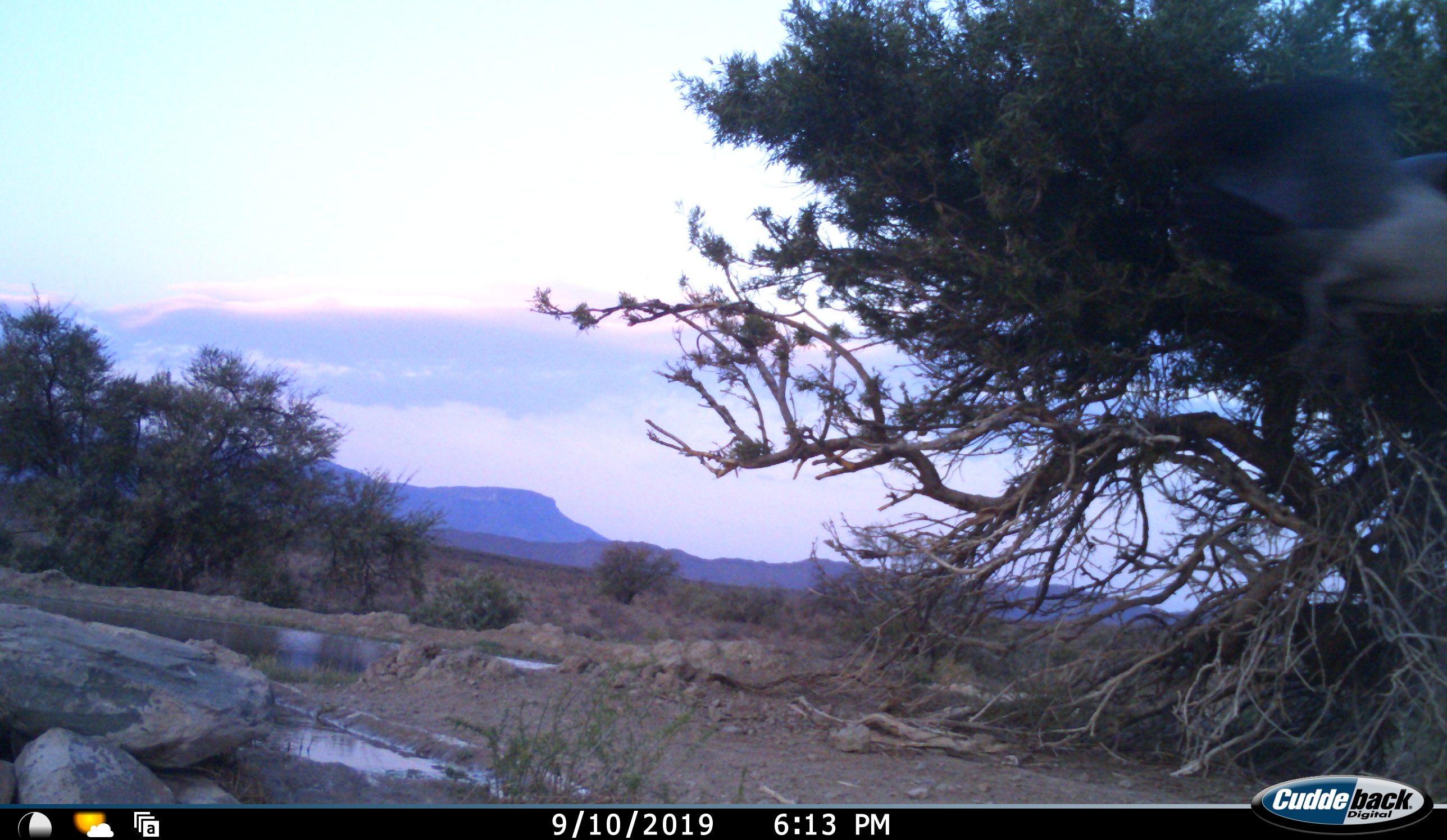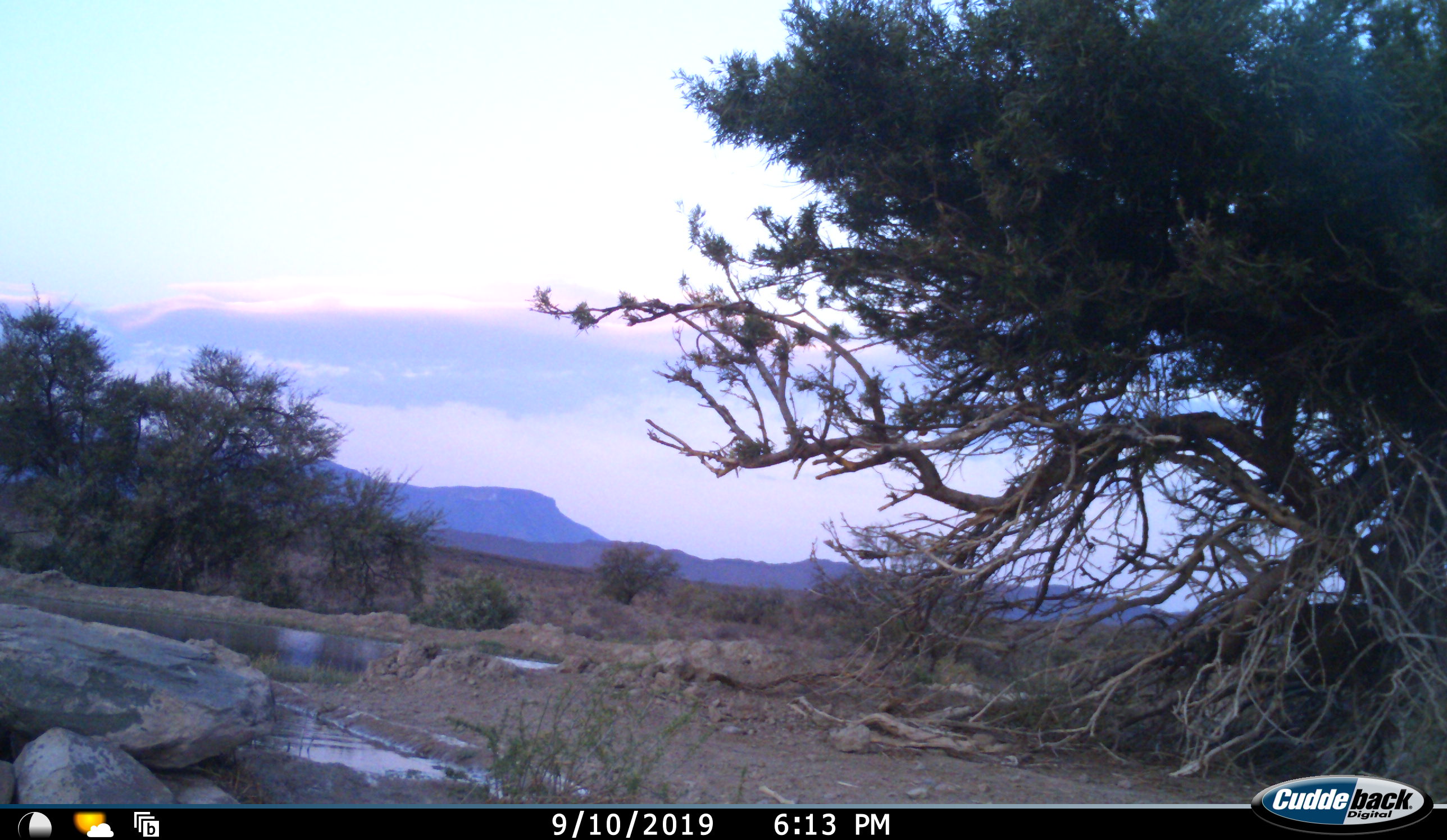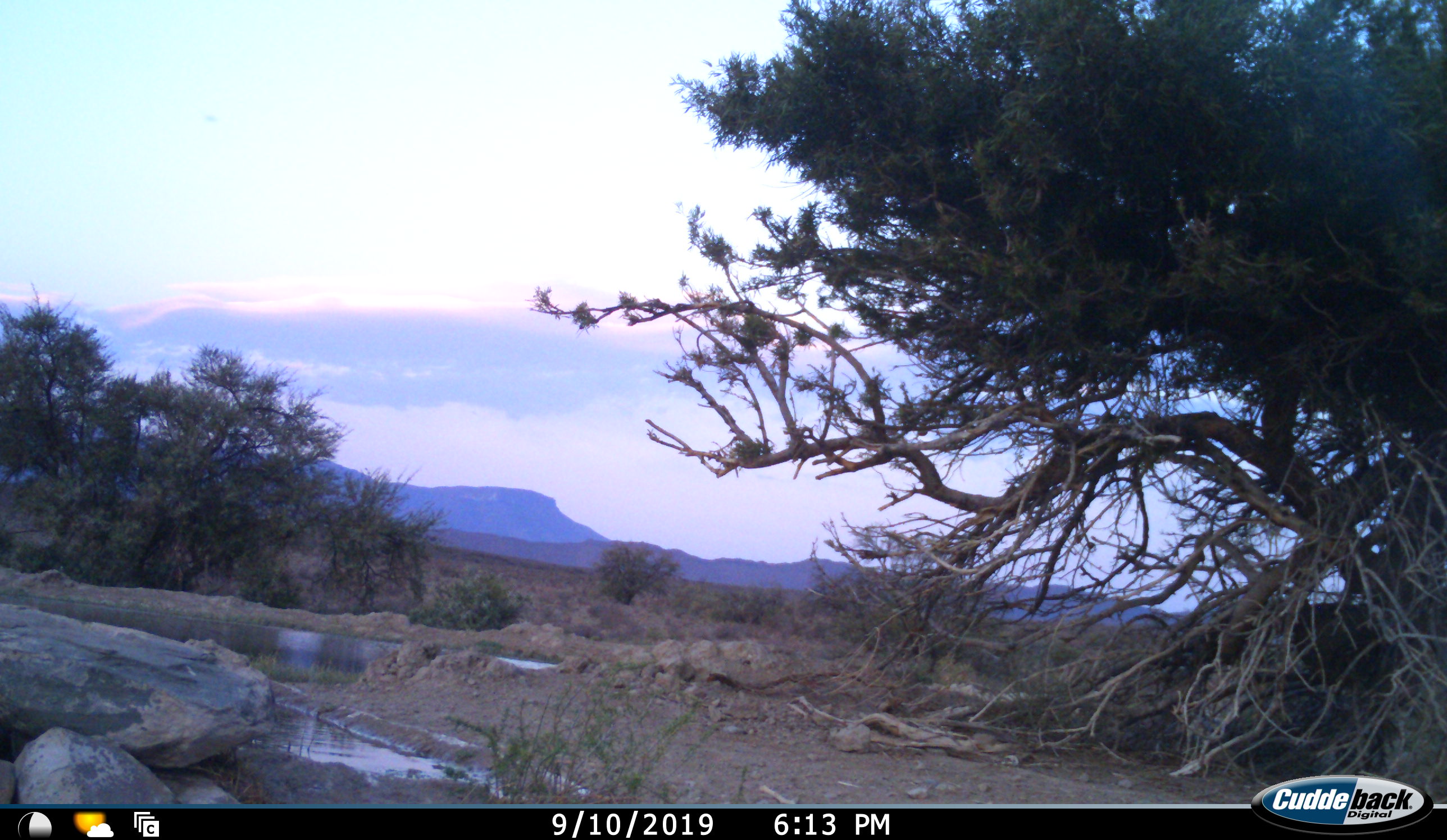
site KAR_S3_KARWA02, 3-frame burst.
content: unidentified animal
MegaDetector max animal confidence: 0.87